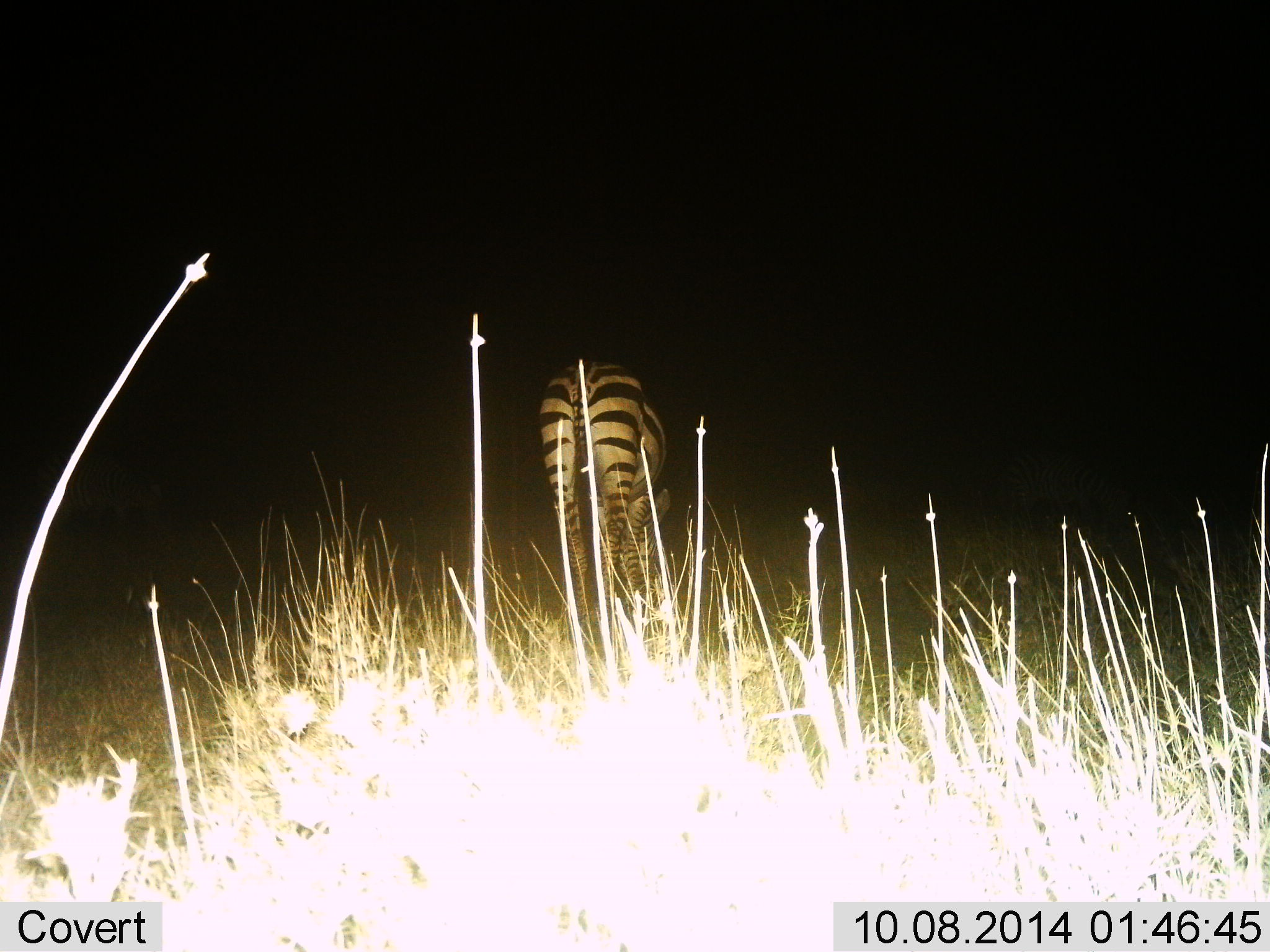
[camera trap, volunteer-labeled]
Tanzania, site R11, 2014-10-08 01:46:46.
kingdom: Animalia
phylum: Chordata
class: Mammalia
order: Perissodactyla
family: Equidae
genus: Equus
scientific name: Equus quagga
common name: plains zebra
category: zebra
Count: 1.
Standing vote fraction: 50%.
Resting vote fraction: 0%.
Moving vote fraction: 20%.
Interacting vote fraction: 0%.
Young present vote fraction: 0%.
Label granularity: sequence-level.